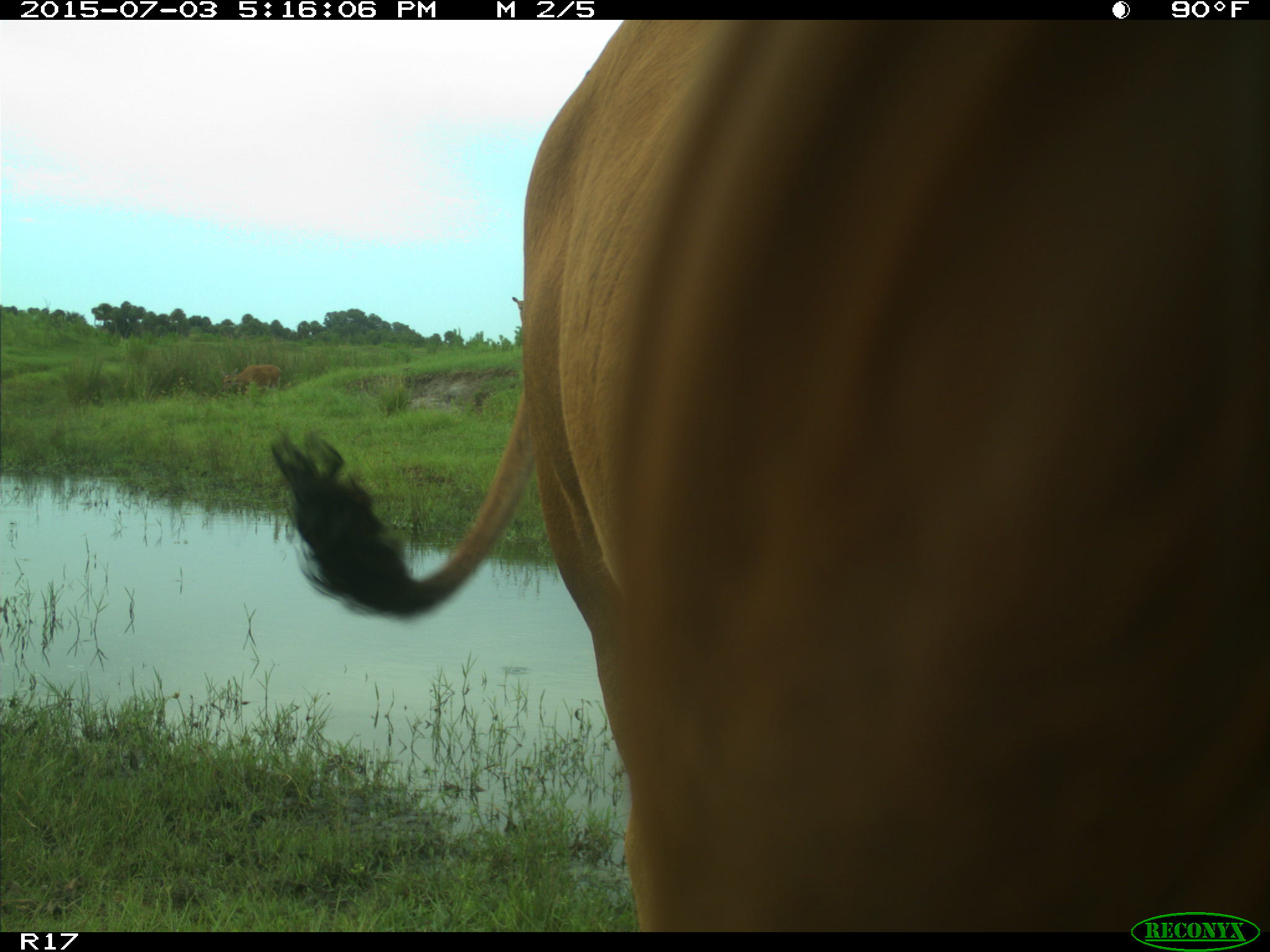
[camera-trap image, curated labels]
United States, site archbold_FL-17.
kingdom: Animalia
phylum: Chordata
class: Mammalia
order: Artiodactyla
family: Bovidae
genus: Bos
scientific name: Bos taurus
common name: domestic cow